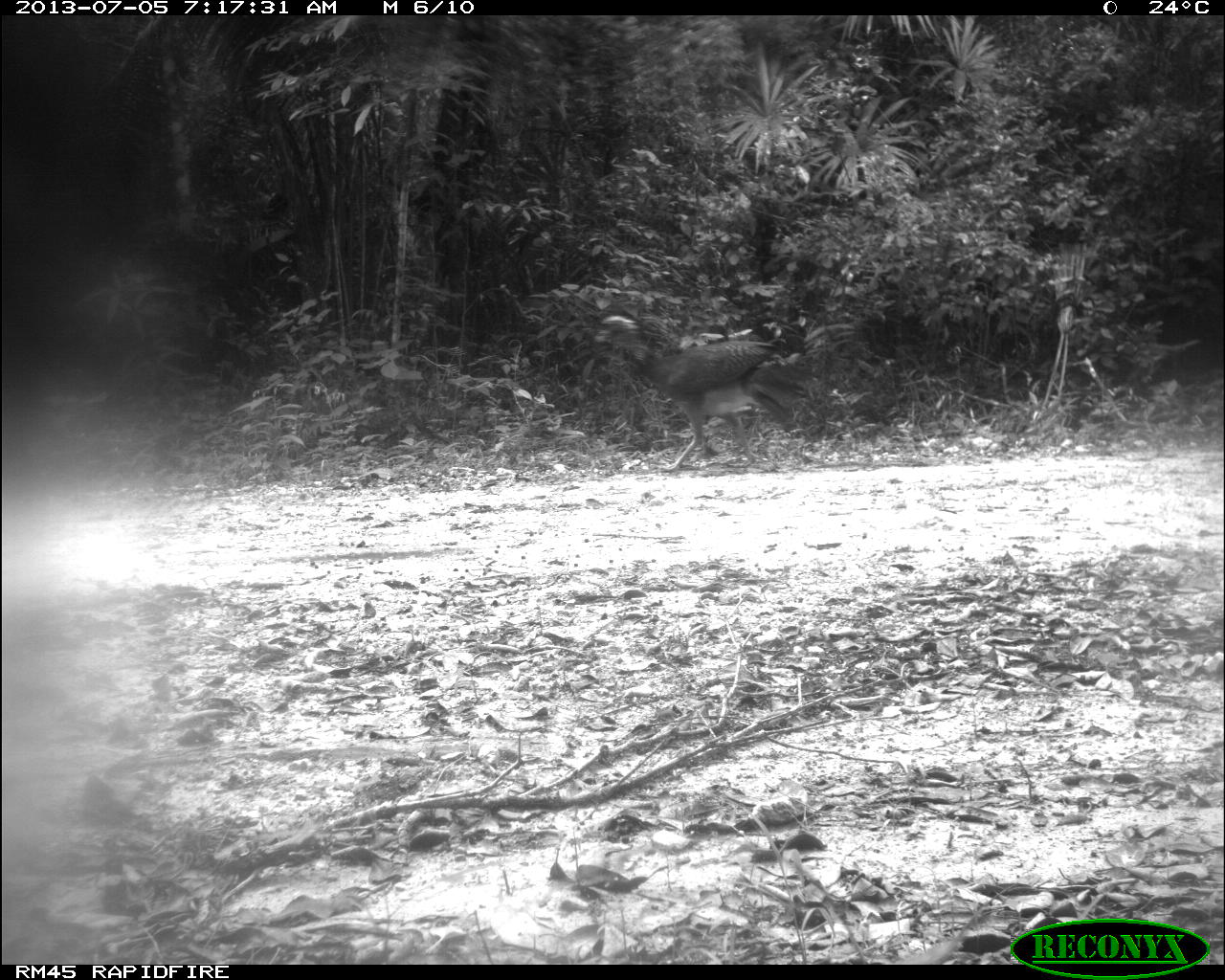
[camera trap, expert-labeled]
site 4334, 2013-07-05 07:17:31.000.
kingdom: Animalia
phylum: Chordata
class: Aves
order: Galliformes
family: Cracidae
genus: Crax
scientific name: Crax rubra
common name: great curassow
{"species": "Crax rubra (great curassow)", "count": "2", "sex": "female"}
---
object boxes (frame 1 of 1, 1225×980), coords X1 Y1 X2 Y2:
crax rubra: 592 314 819 473